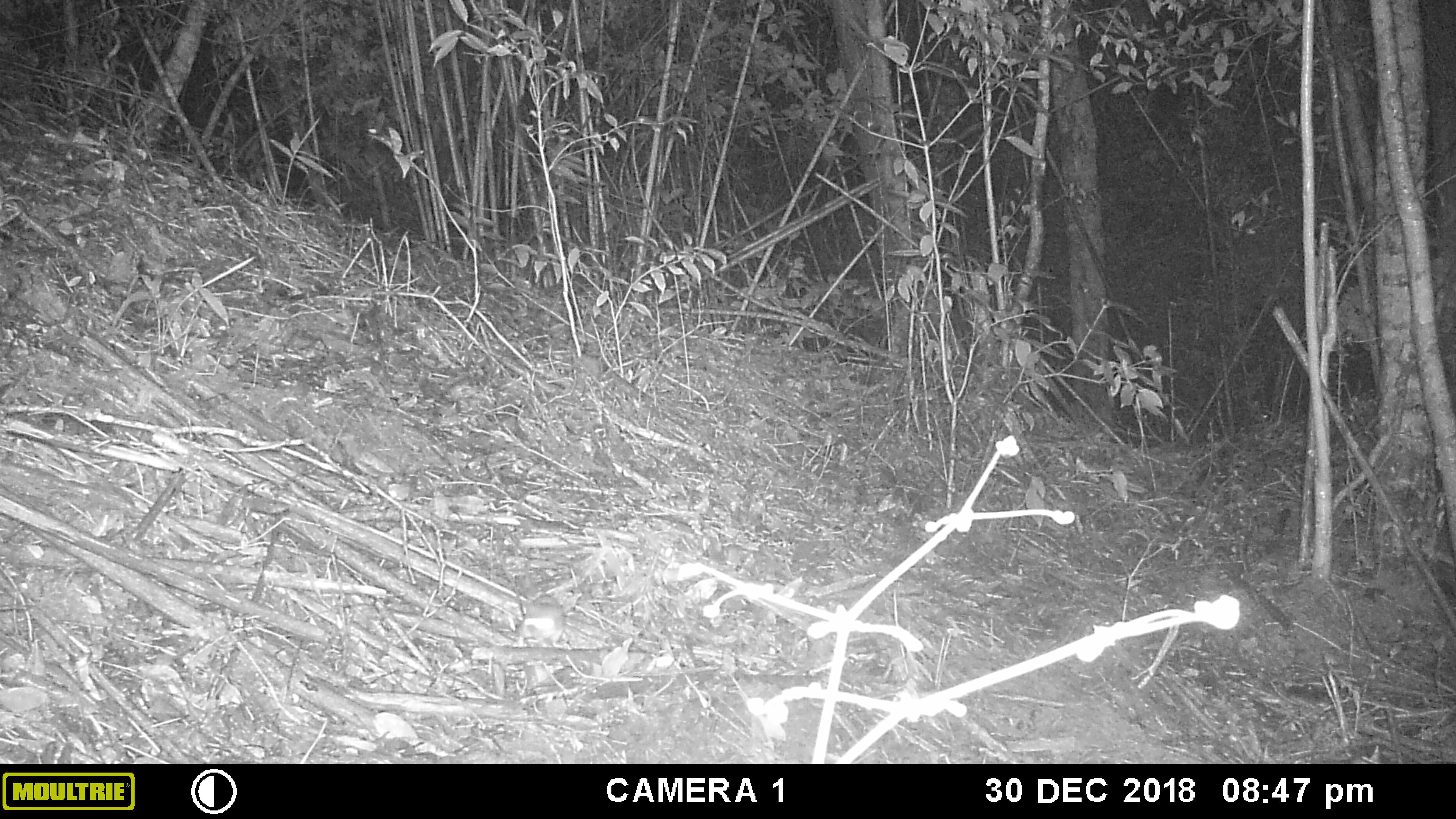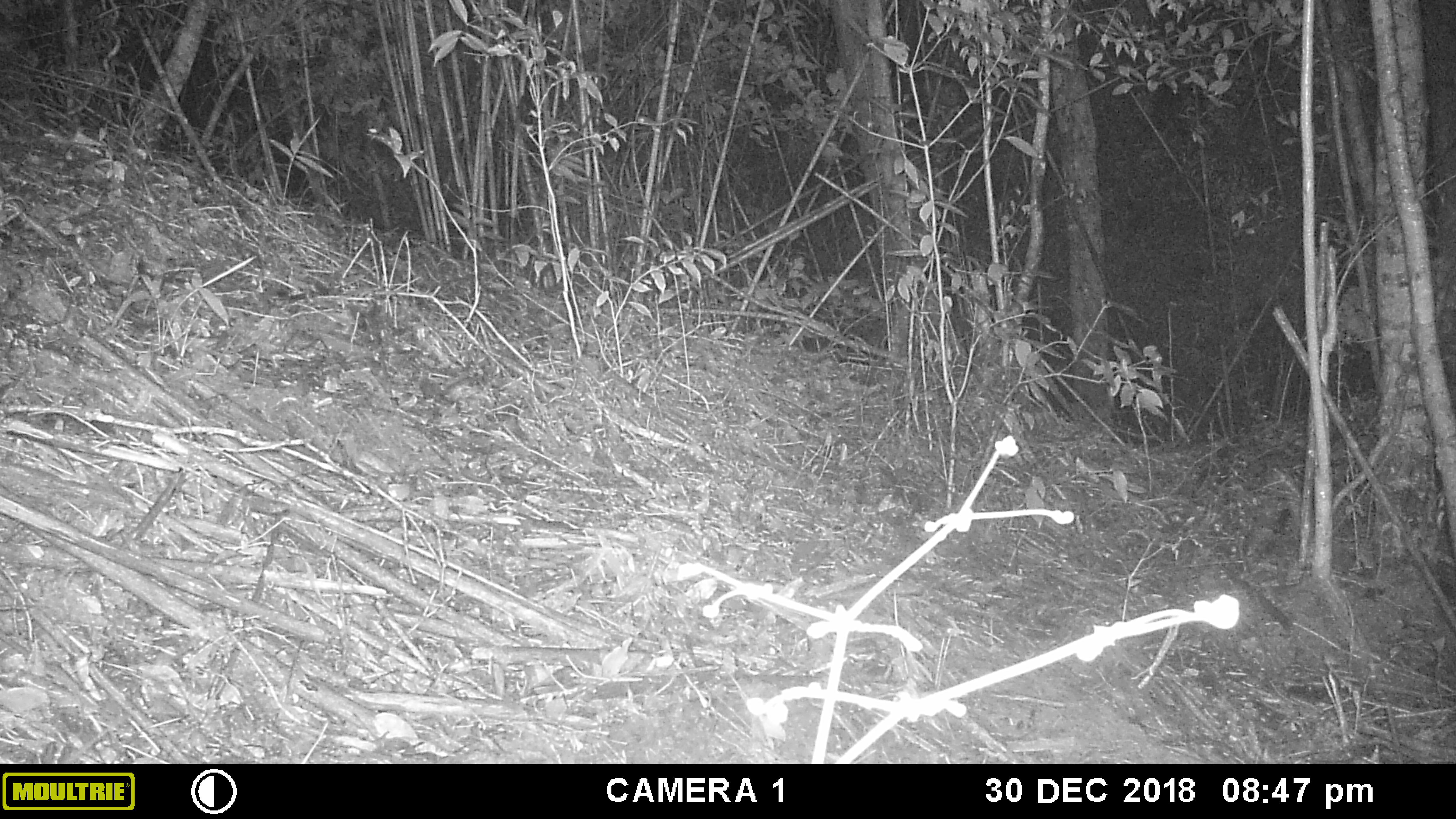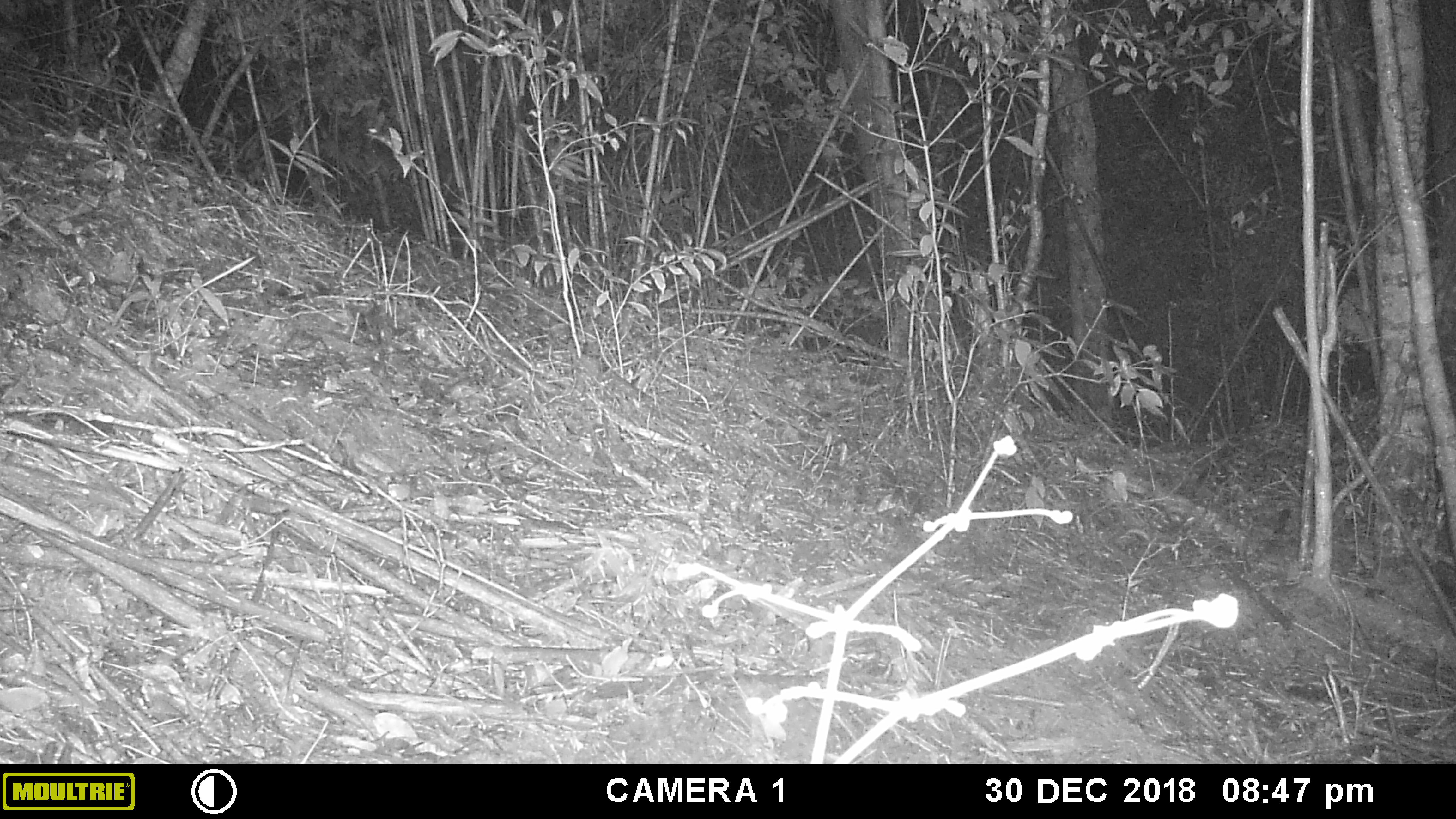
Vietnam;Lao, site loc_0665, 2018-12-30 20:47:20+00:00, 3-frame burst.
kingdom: Animalia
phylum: Chordata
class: Mammalia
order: Rodentia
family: Muridae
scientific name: Muridae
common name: old-world mice and rats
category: unidentified murid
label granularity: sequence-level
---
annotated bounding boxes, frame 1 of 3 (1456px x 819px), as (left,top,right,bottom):
unidentified murid: (511,590,572,649)